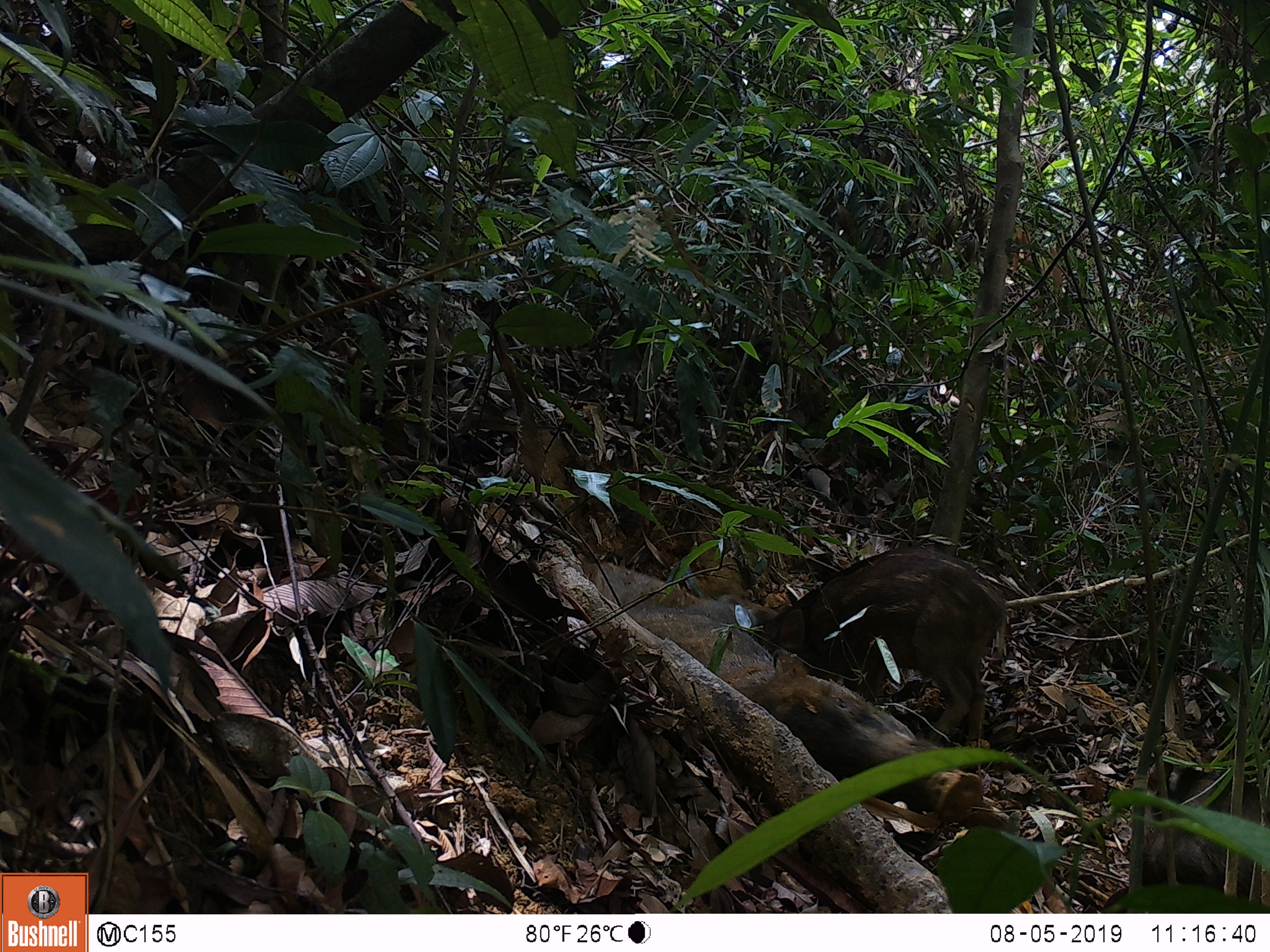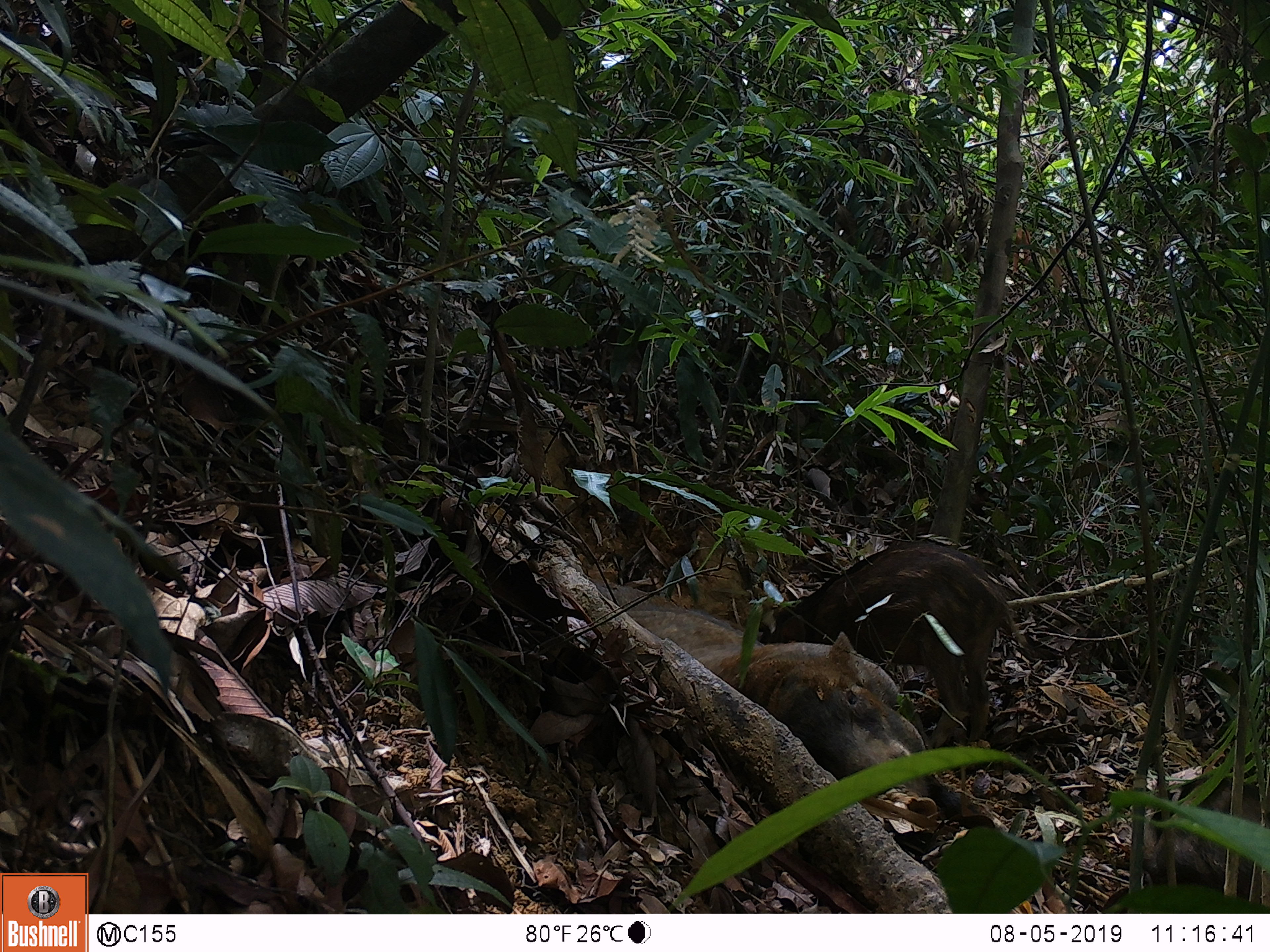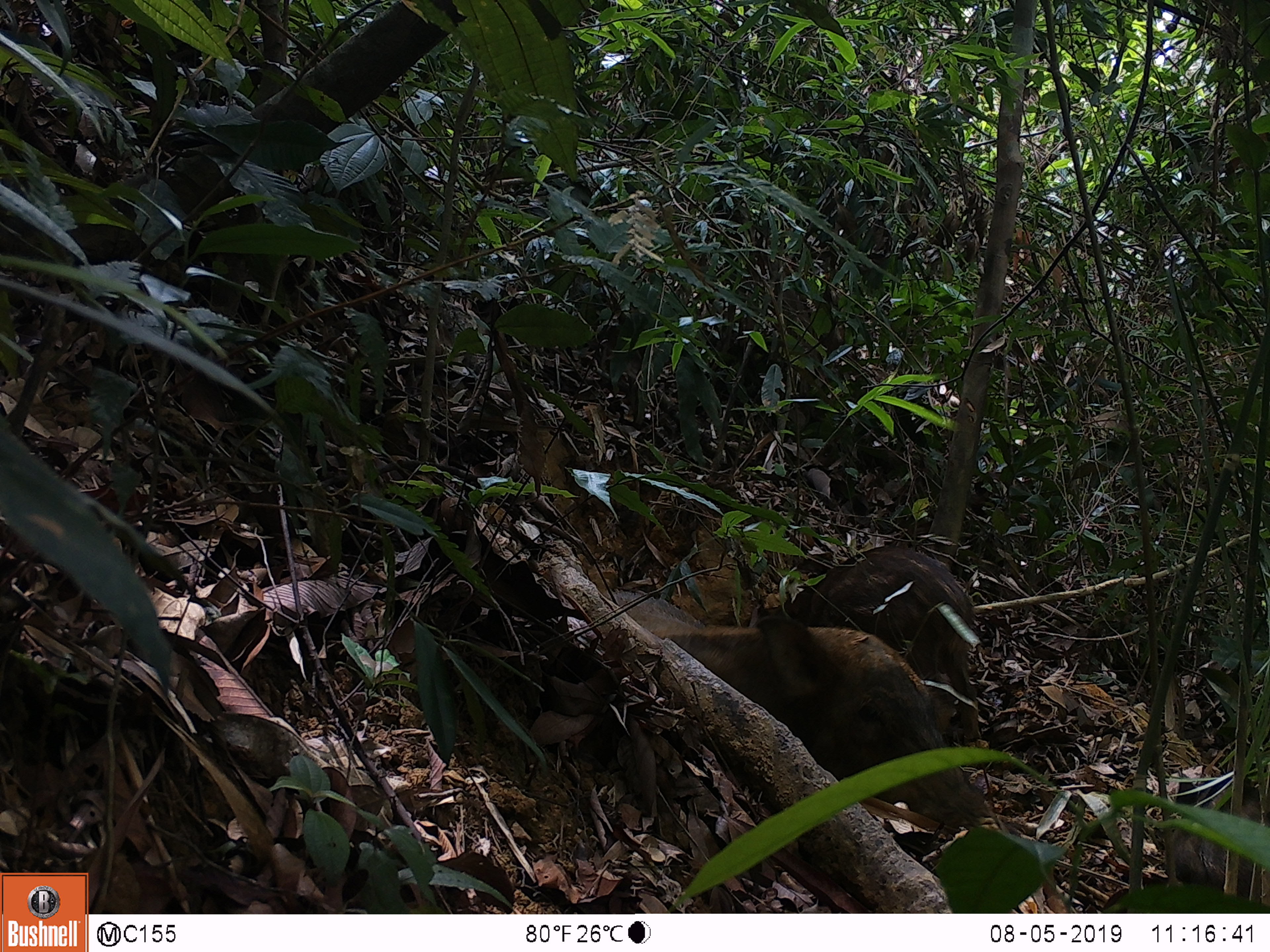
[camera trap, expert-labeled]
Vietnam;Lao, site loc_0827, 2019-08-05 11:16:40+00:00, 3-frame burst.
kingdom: Animalia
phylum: Chordata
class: Mammalia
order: Artiodactyla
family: Suidae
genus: Sus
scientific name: Sus scrofa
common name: eurasian wild pig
Eurasian wild pig (Sus scrofa). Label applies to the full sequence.